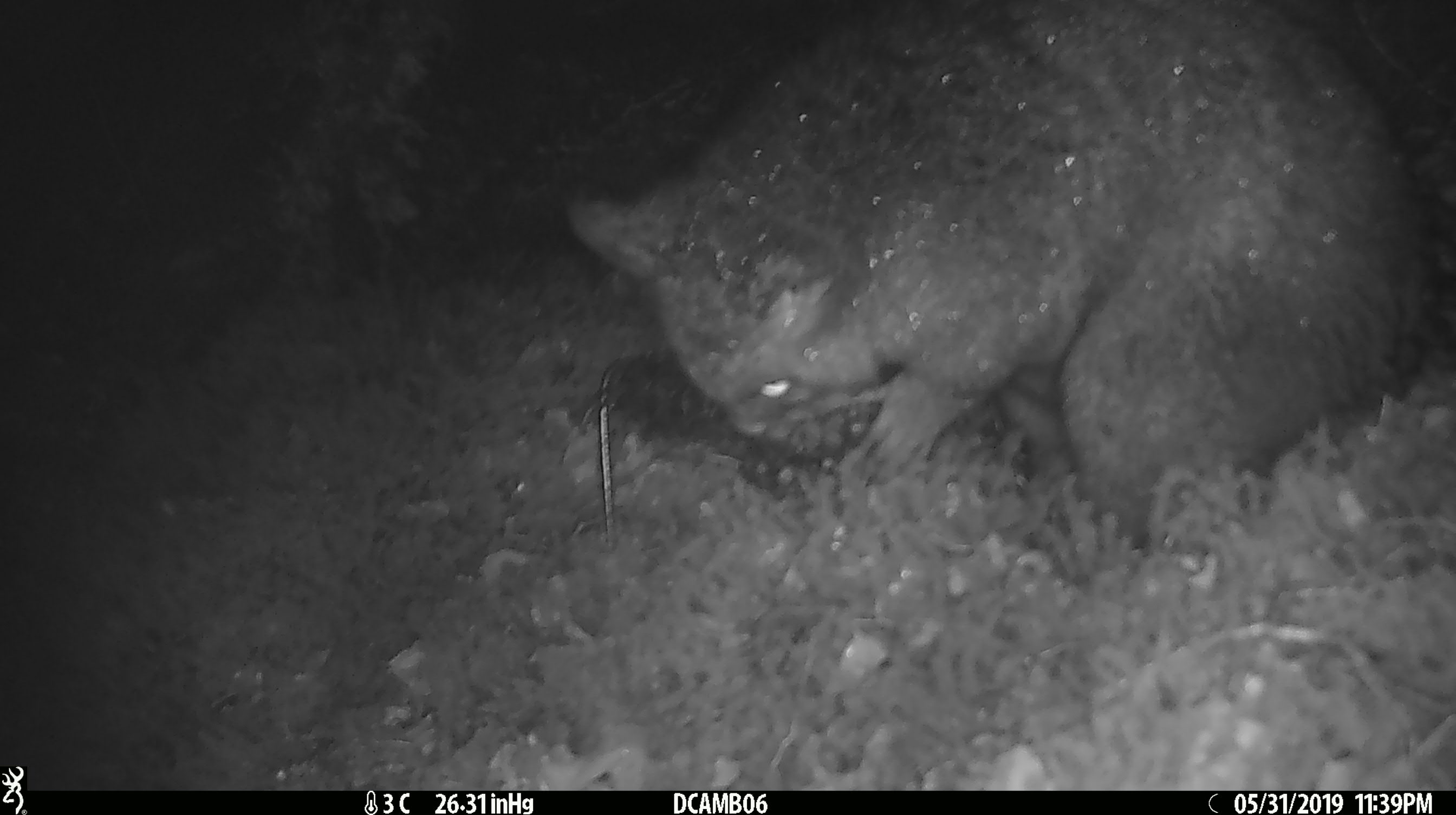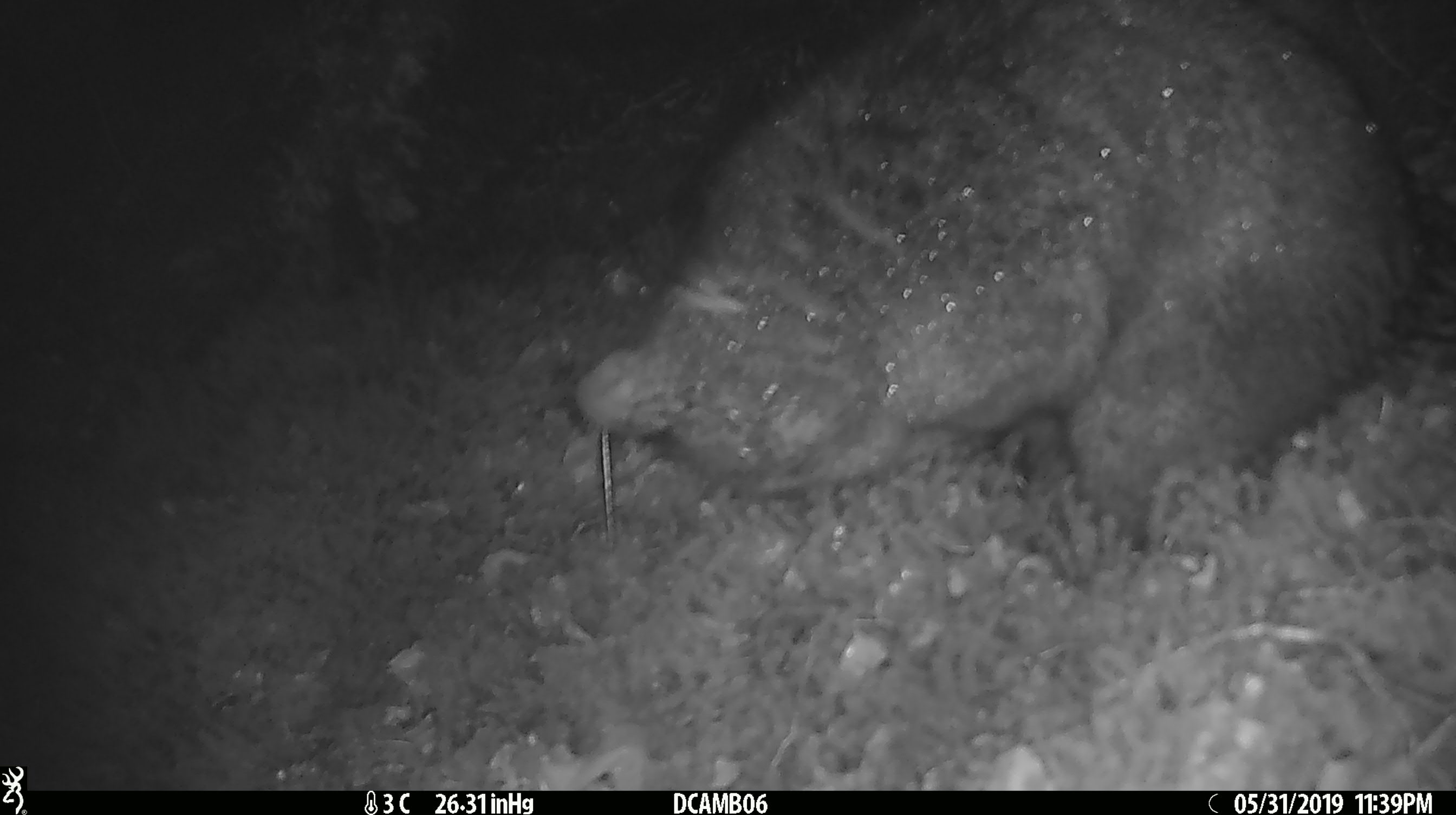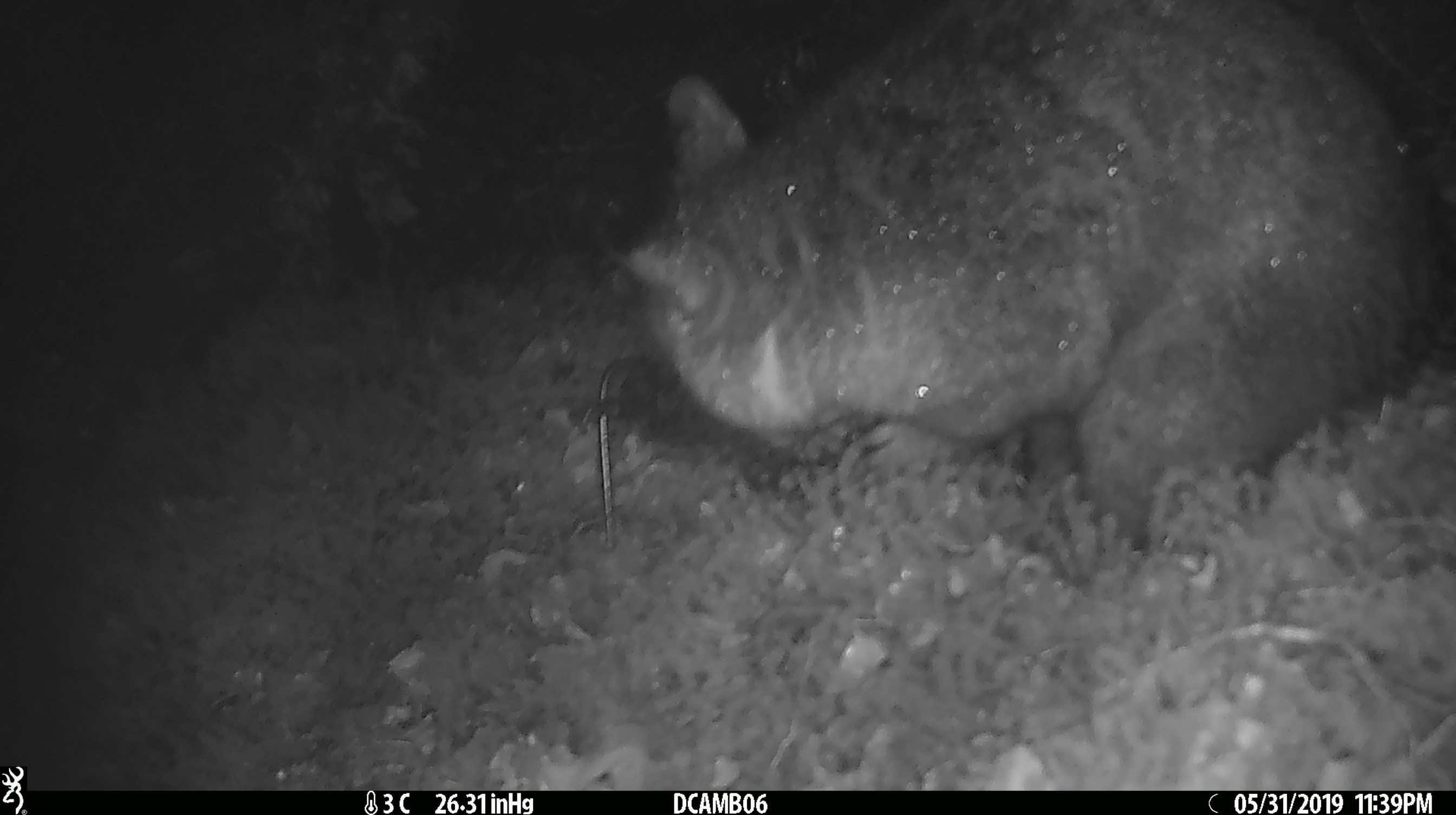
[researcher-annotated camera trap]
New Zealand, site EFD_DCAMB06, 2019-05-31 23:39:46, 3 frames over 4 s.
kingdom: Animalia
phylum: Chordata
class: Mammalia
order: Diprotodontia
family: Phalangeridae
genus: Trichosurus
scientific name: Trichosurus vulpecula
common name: common brushtail possum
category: possum